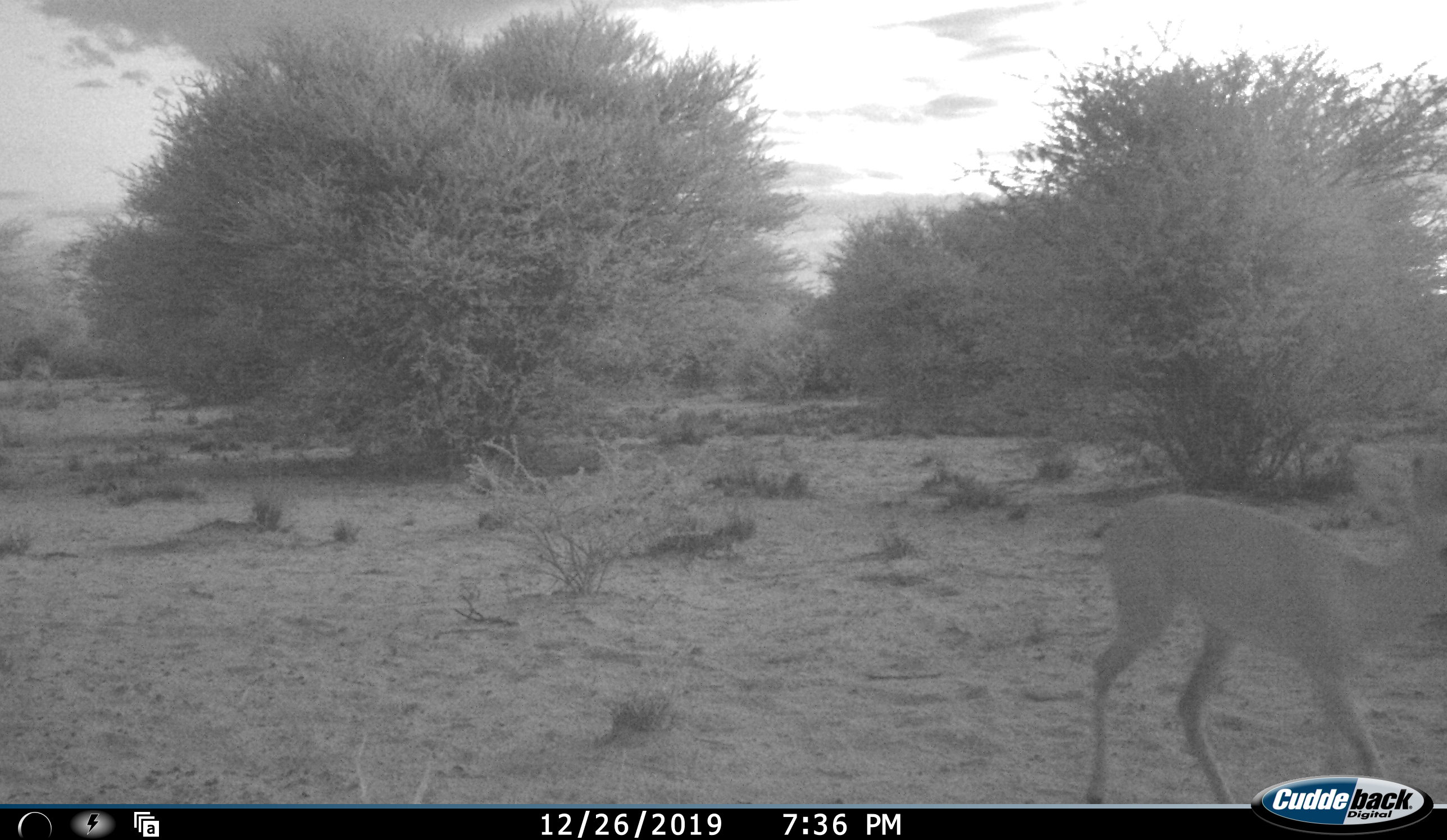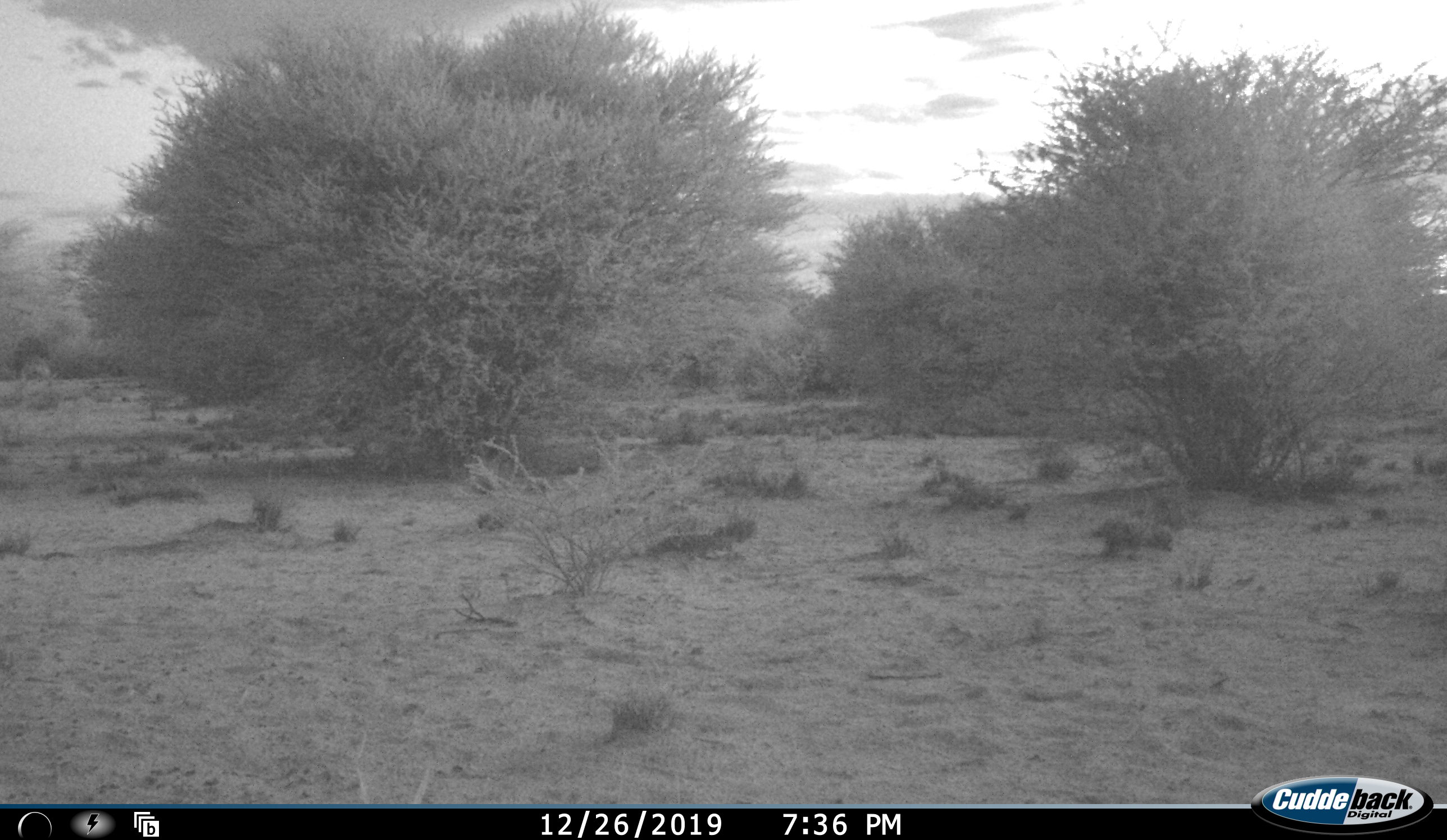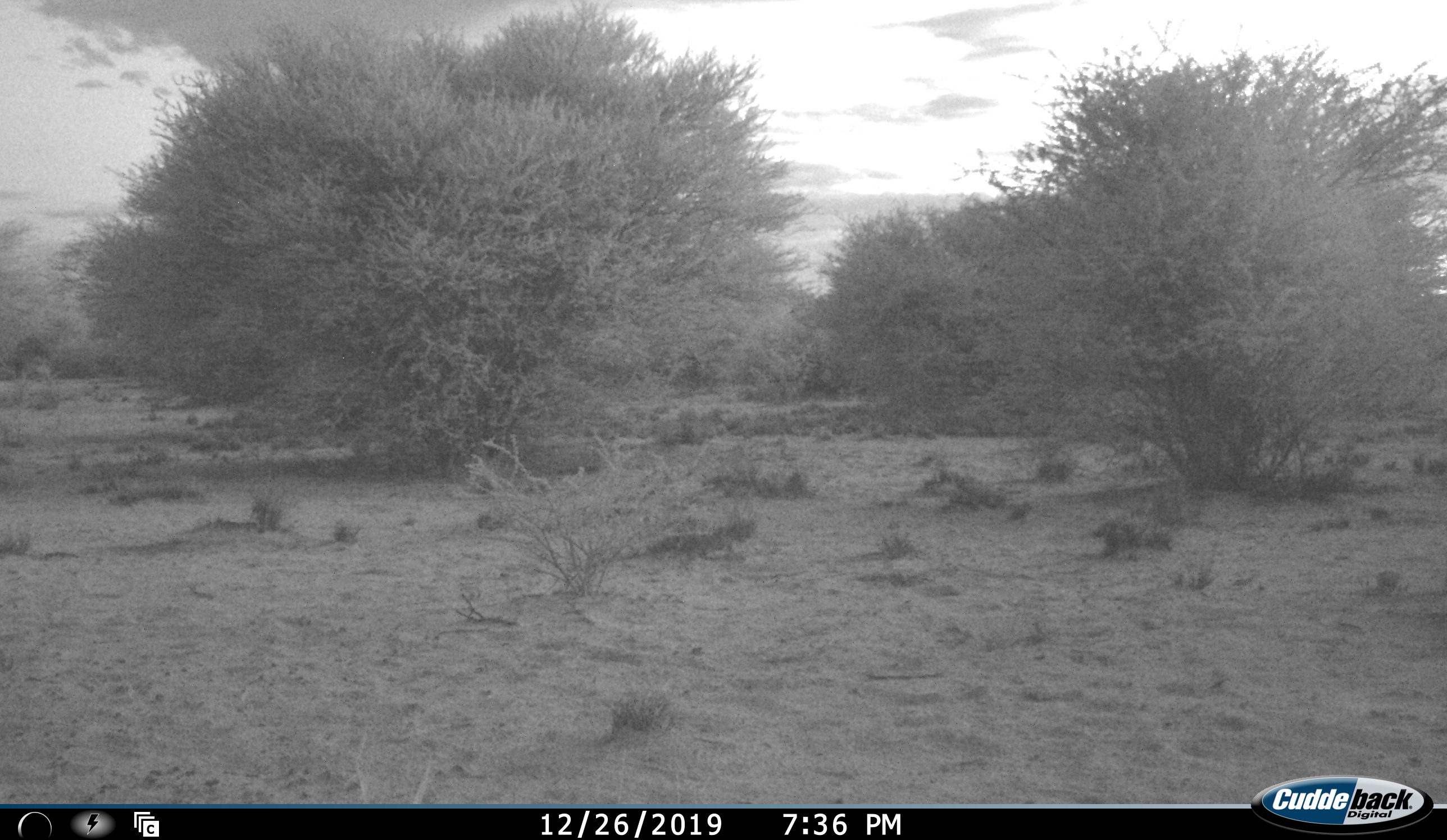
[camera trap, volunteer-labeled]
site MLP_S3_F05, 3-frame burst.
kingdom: Animalia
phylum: Chordata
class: Mammalia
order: Artiodactyla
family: Bovidae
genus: Raphicerus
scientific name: Raphicerus campestris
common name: steenbok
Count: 1.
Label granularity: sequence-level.